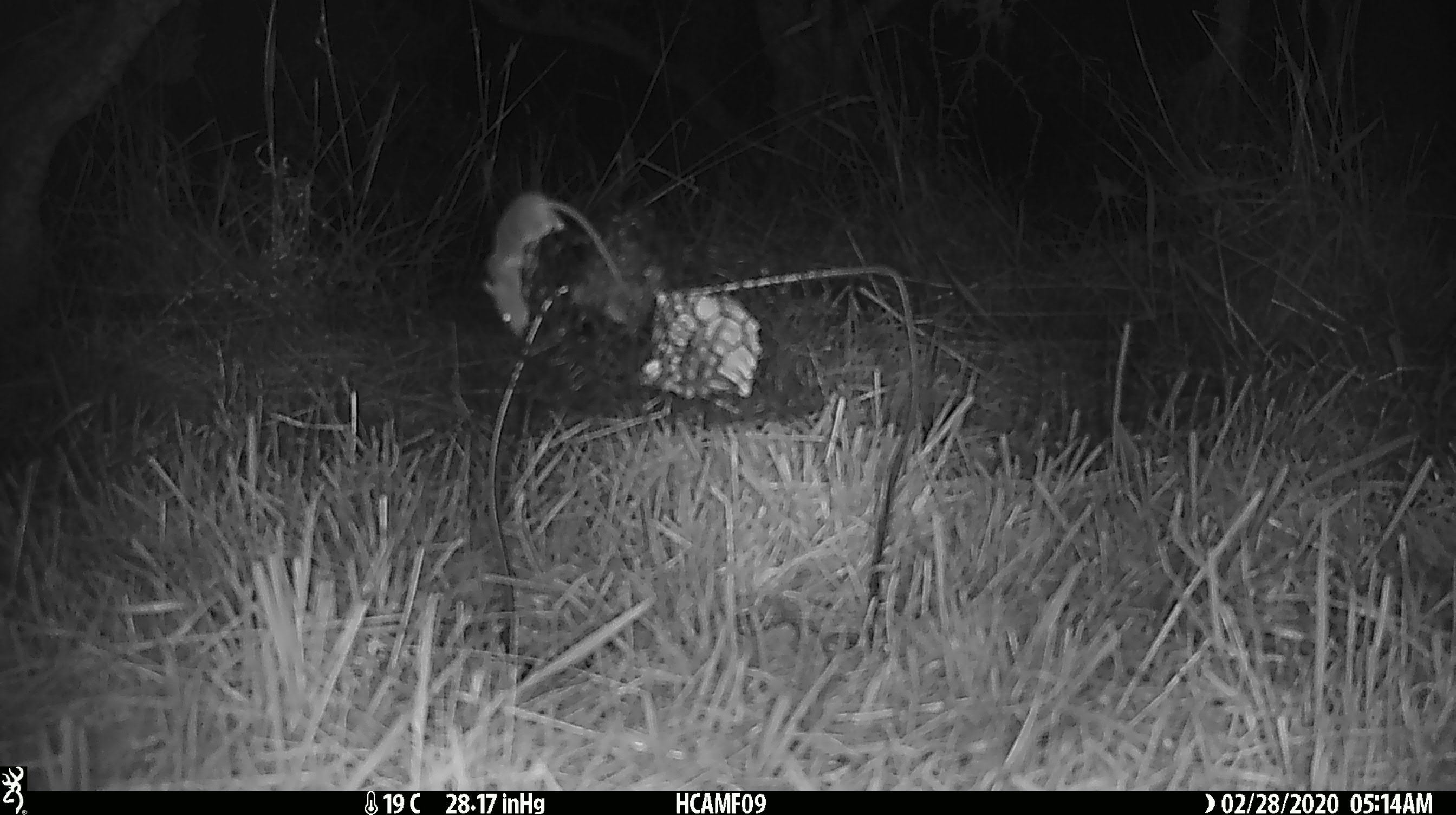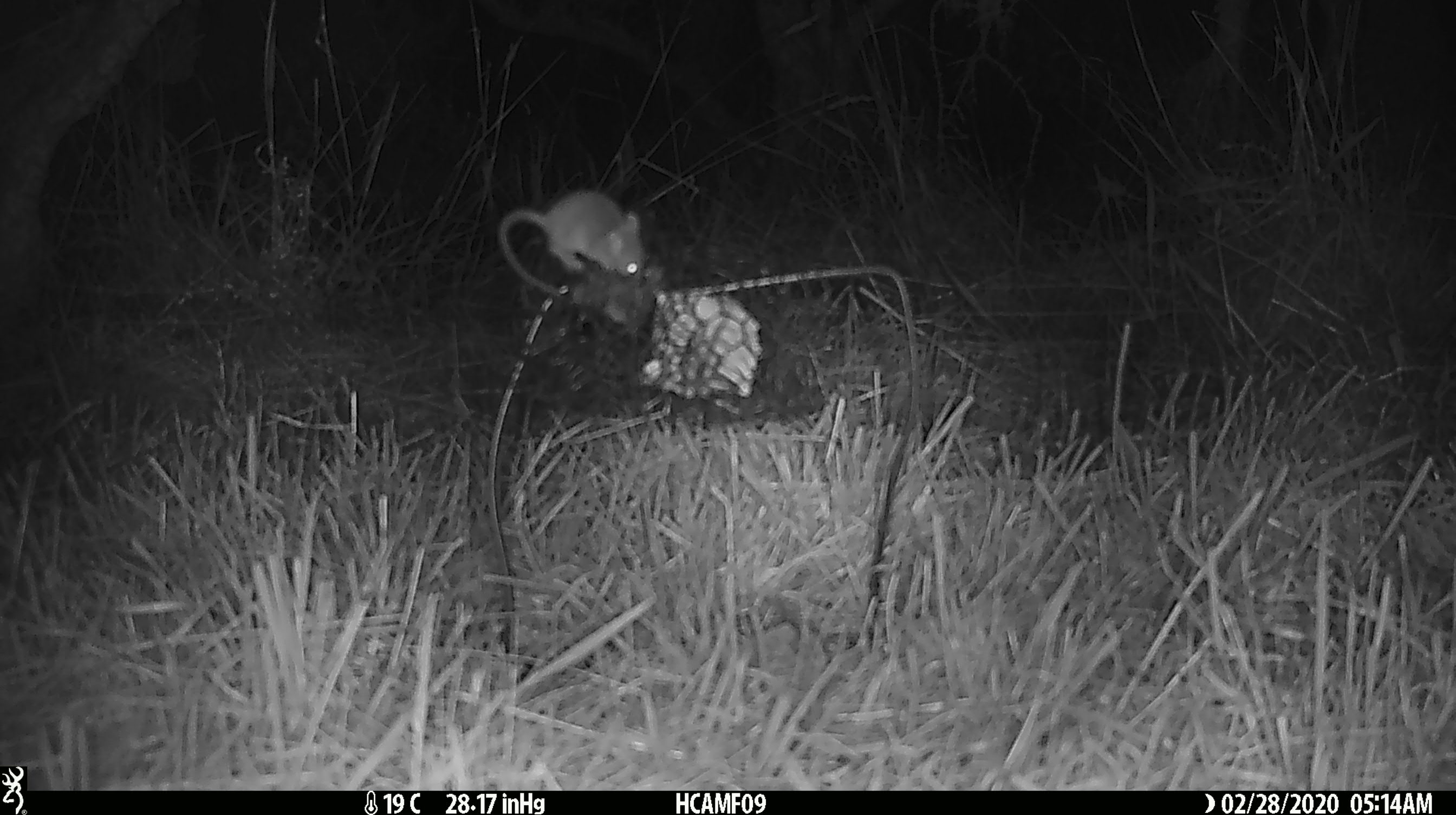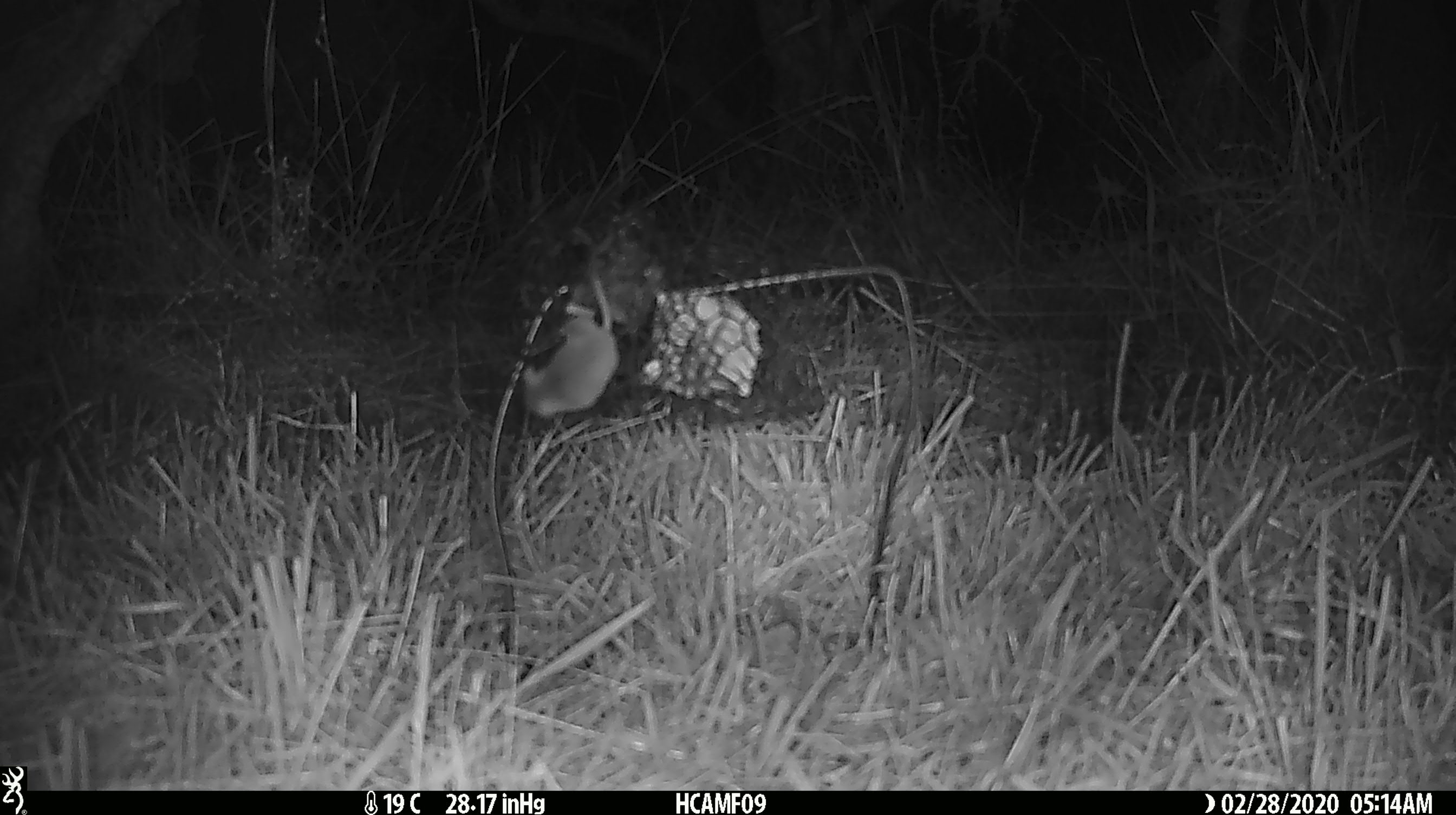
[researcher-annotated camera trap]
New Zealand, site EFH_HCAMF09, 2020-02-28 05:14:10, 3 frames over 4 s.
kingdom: Animalia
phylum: Chordata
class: Mammalia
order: Rodentia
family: Muridae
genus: Mus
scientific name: Mus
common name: mouse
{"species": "mouse (Mus)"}